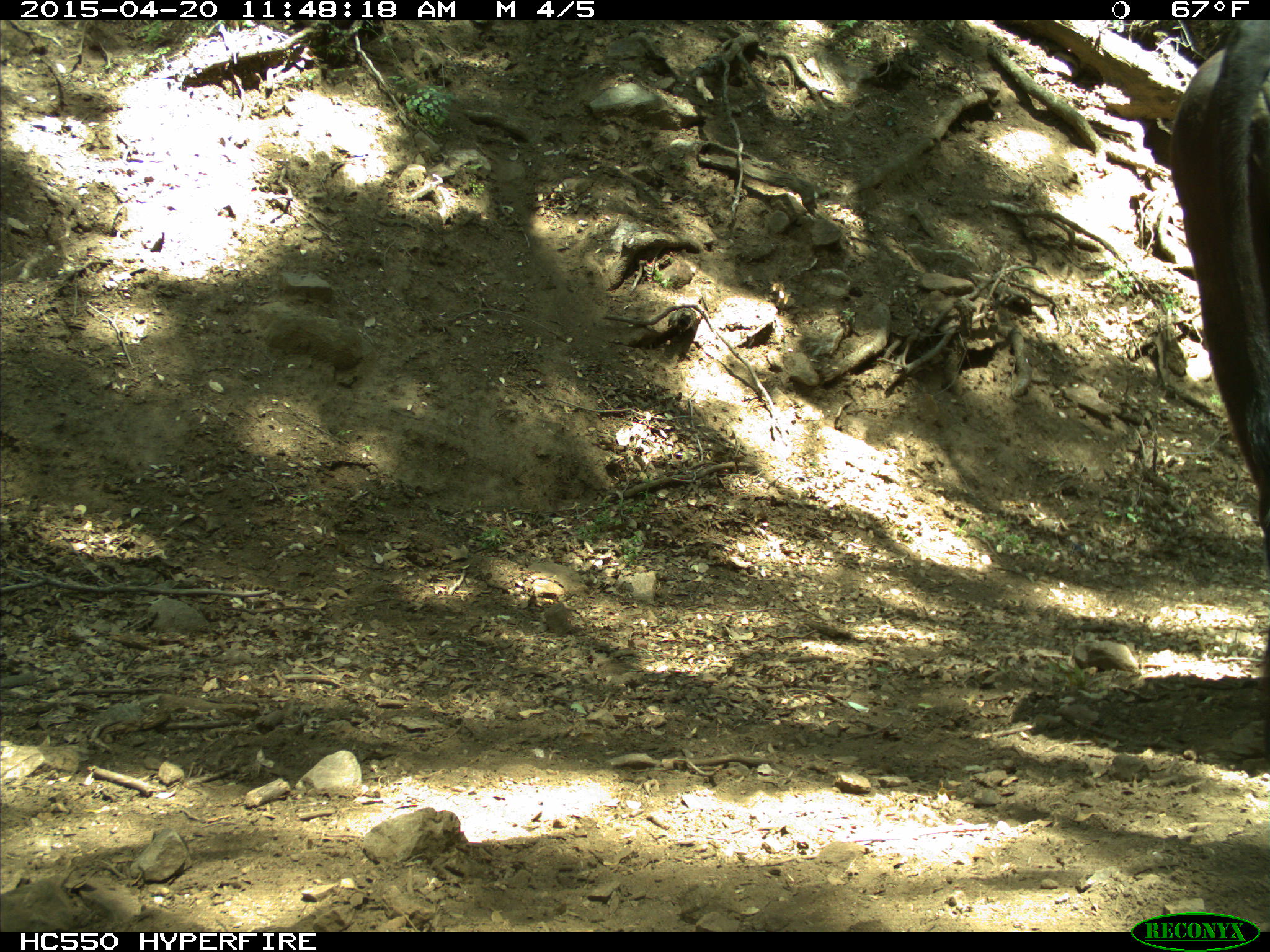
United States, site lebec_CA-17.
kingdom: Animalia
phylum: Chordata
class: Mammalia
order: Artiodactyla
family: Bovidae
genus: Bos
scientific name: Bos taurus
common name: domestic cow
Bos taurus (domestic cow).